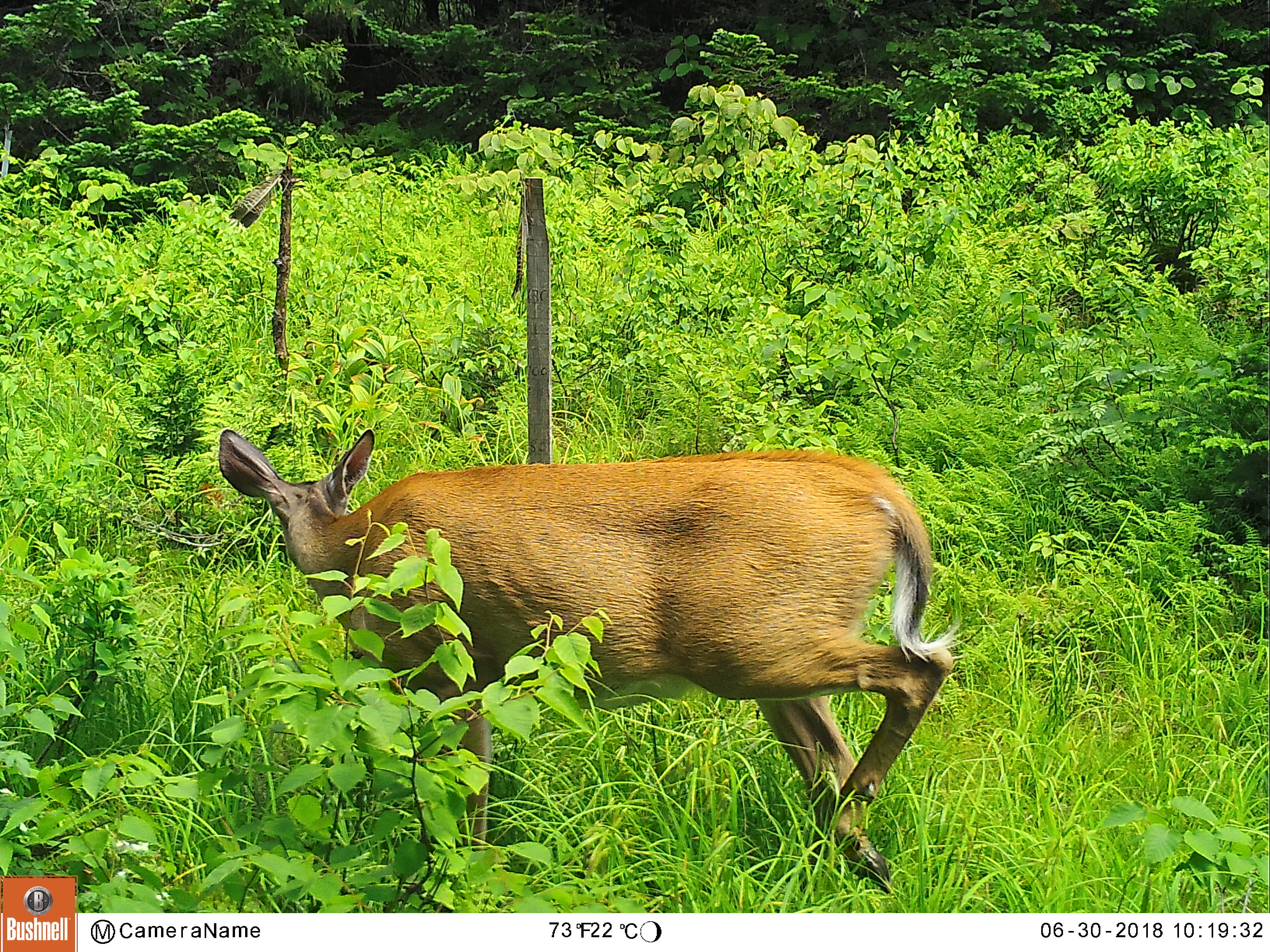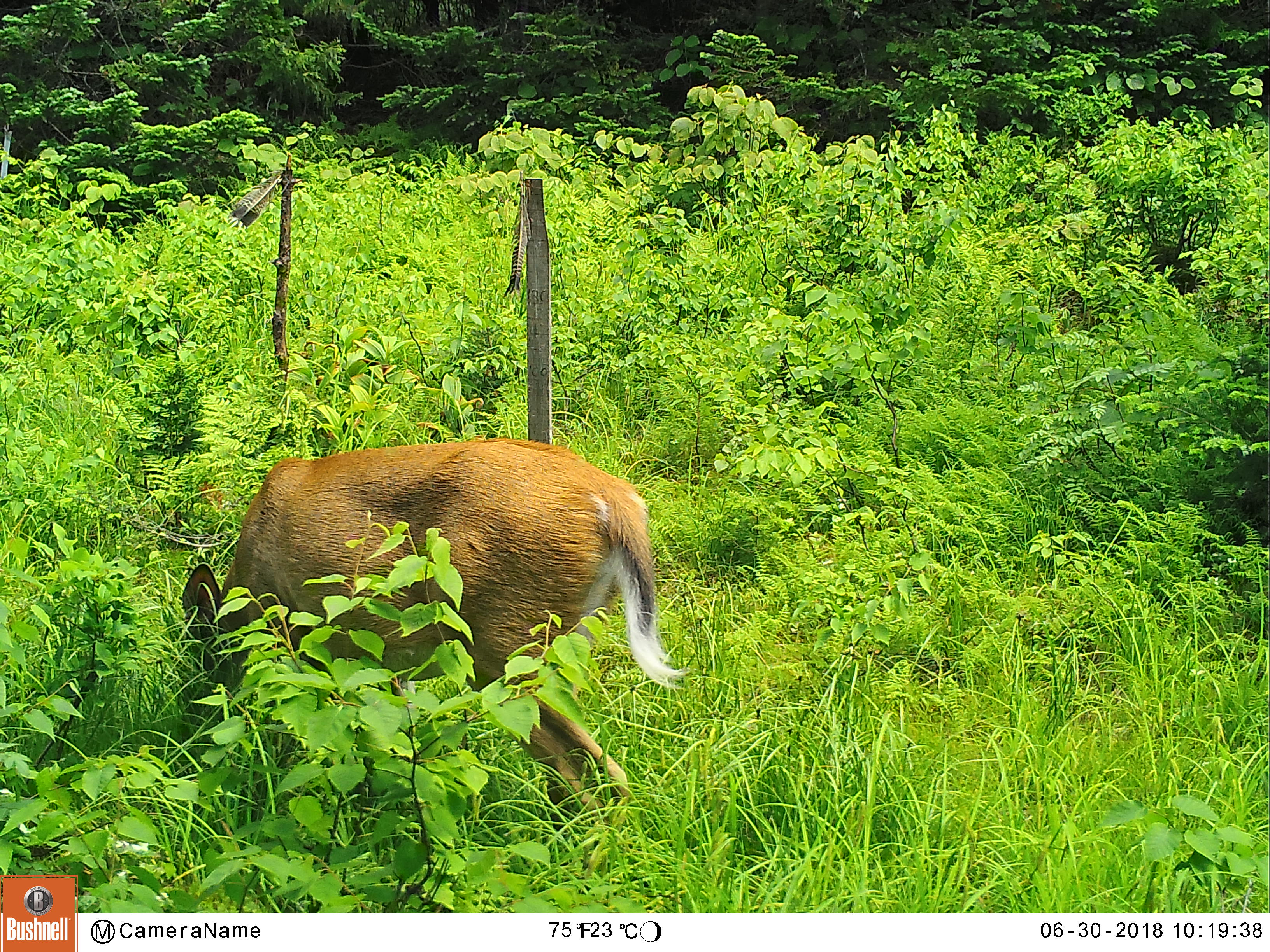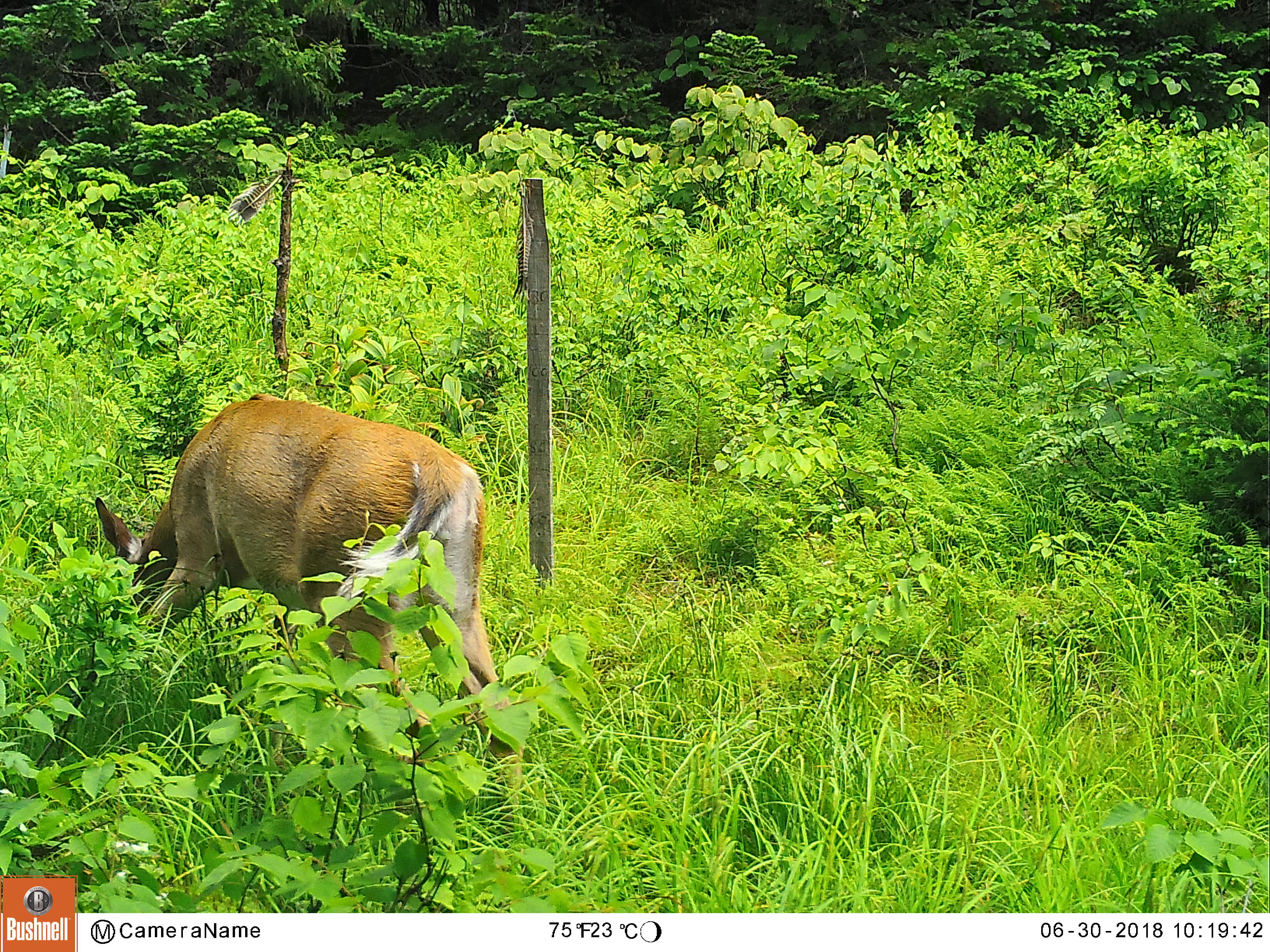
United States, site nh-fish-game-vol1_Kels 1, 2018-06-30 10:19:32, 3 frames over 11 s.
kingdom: Animalia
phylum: Chordata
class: Mammalia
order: Artiodactyla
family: Cervidae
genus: Odocoileus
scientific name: Odocoileus virginianus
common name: white-tailed deer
White-tailed deer (Odocoileus virginianus).